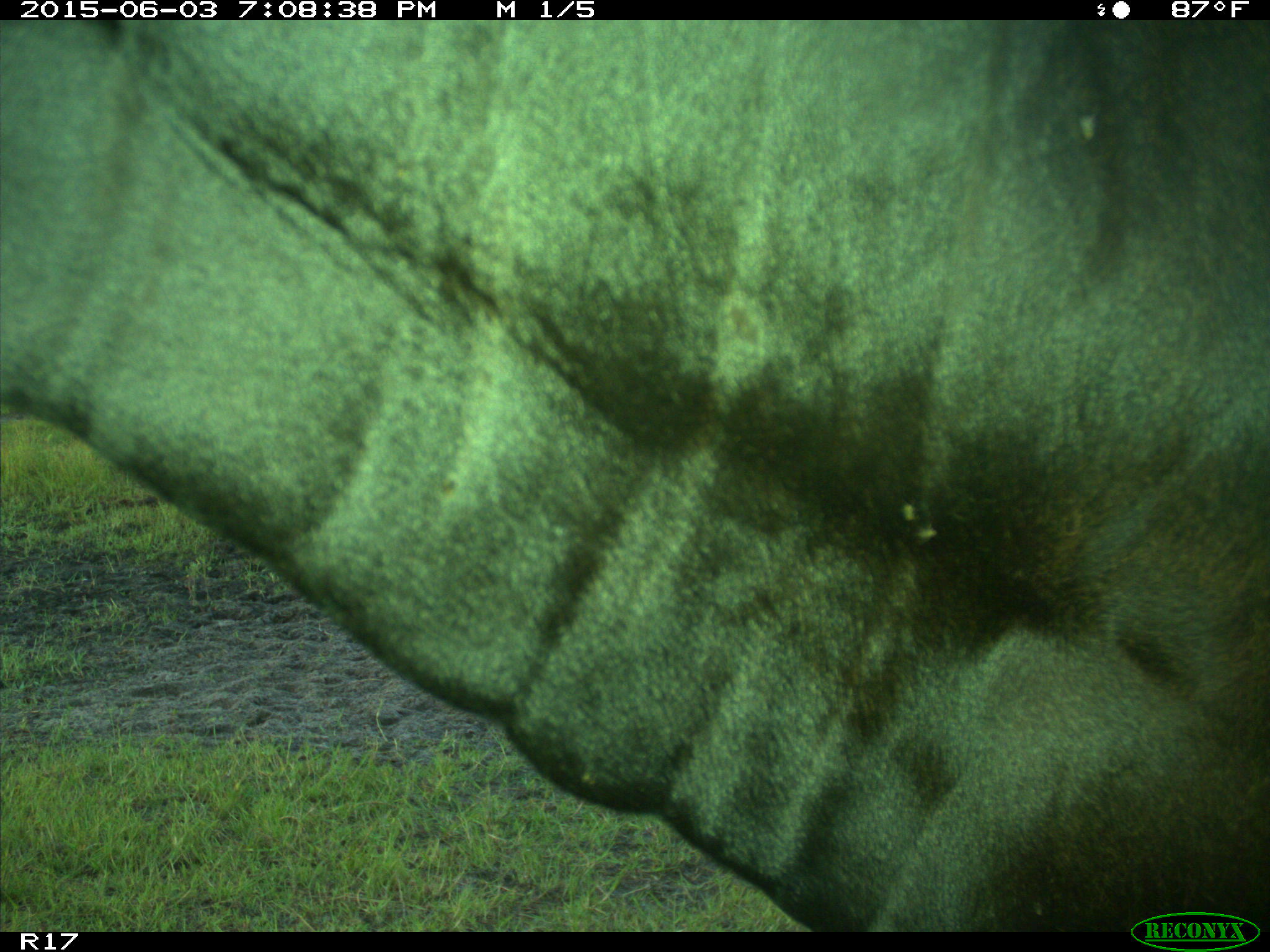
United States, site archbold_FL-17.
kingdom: Animalia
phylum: Chordata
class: Mammalia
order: Artiodactyla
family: Bovidae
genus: Bos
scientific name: Bos taurus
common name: domestic cow